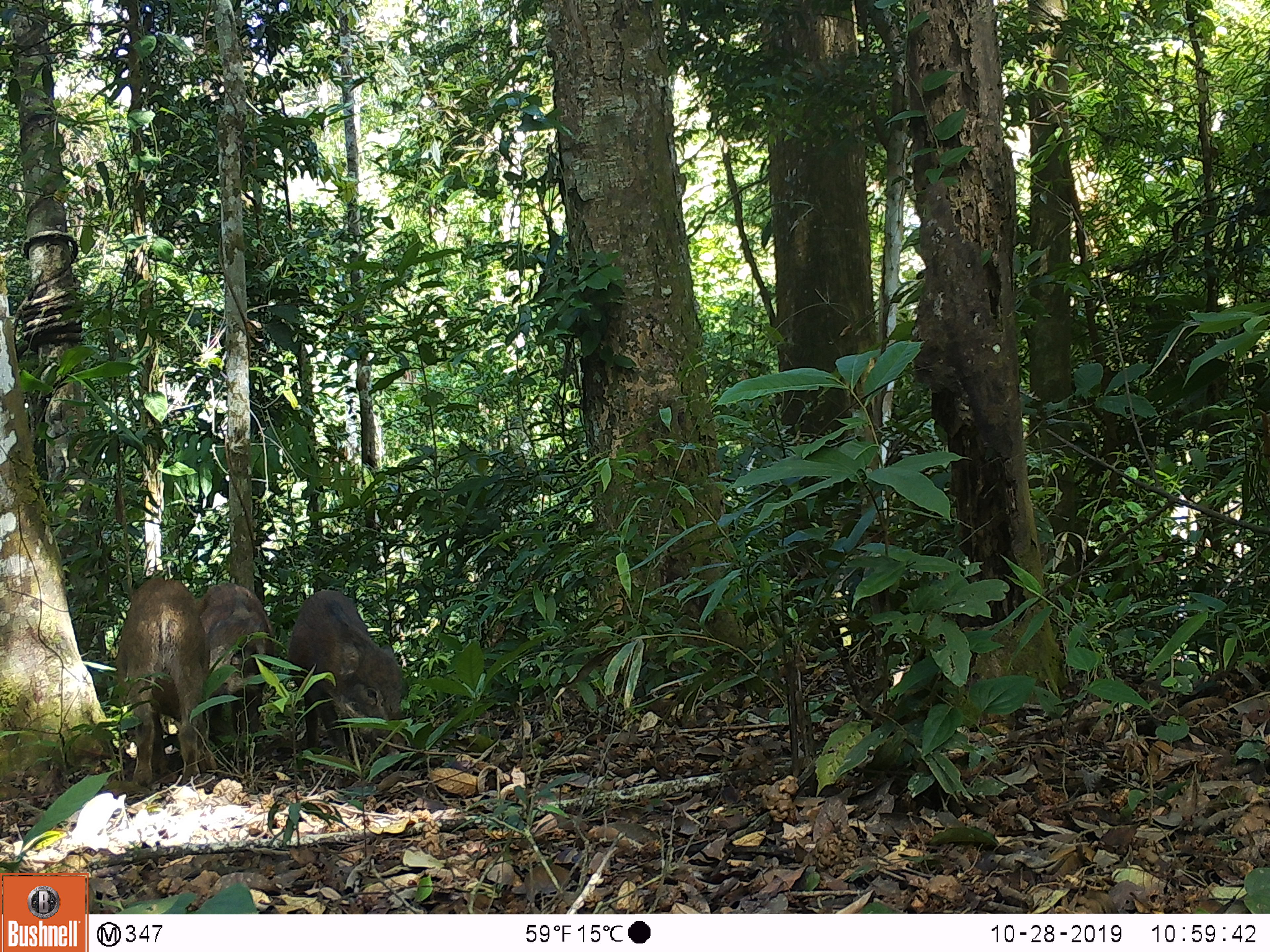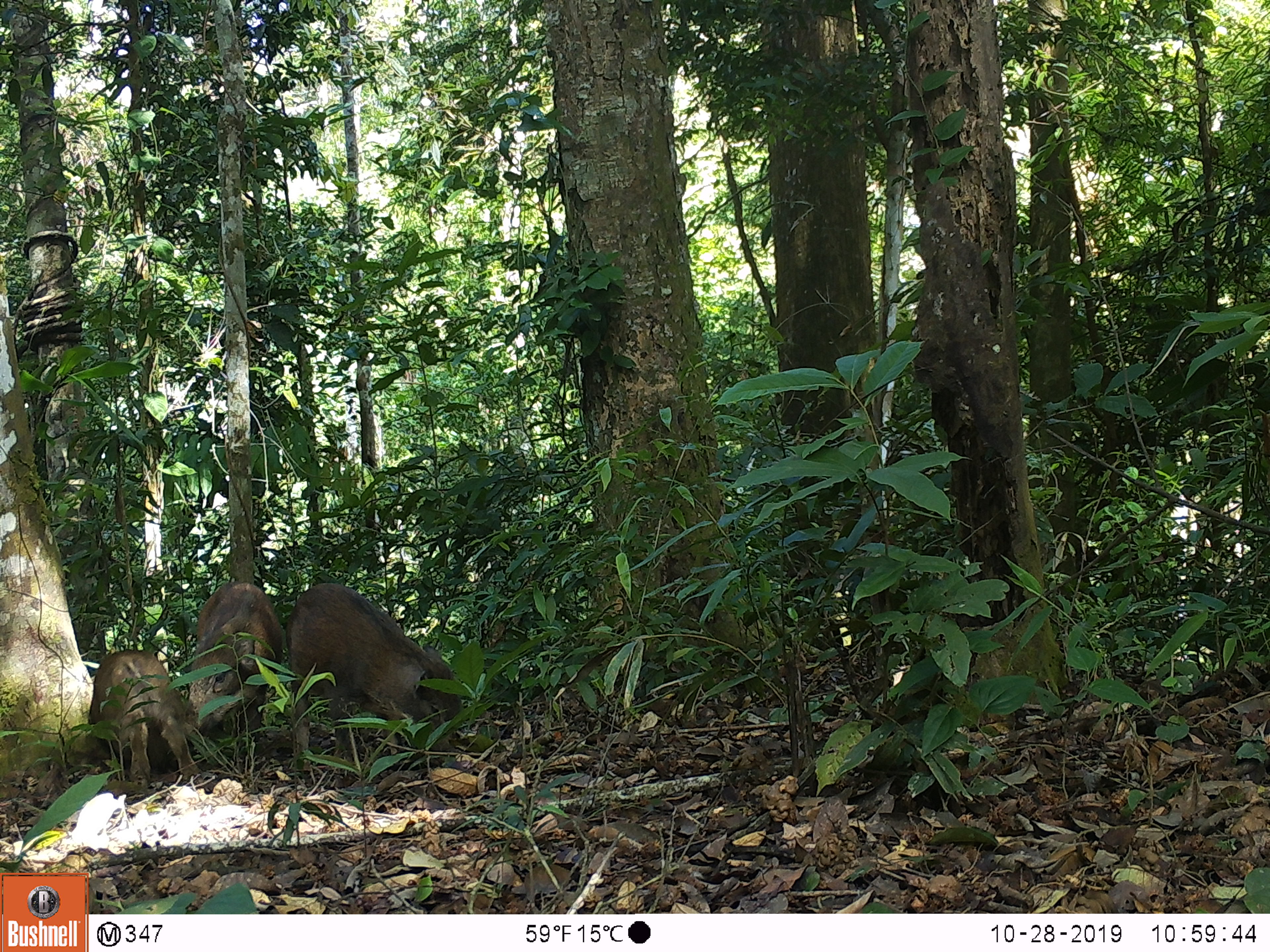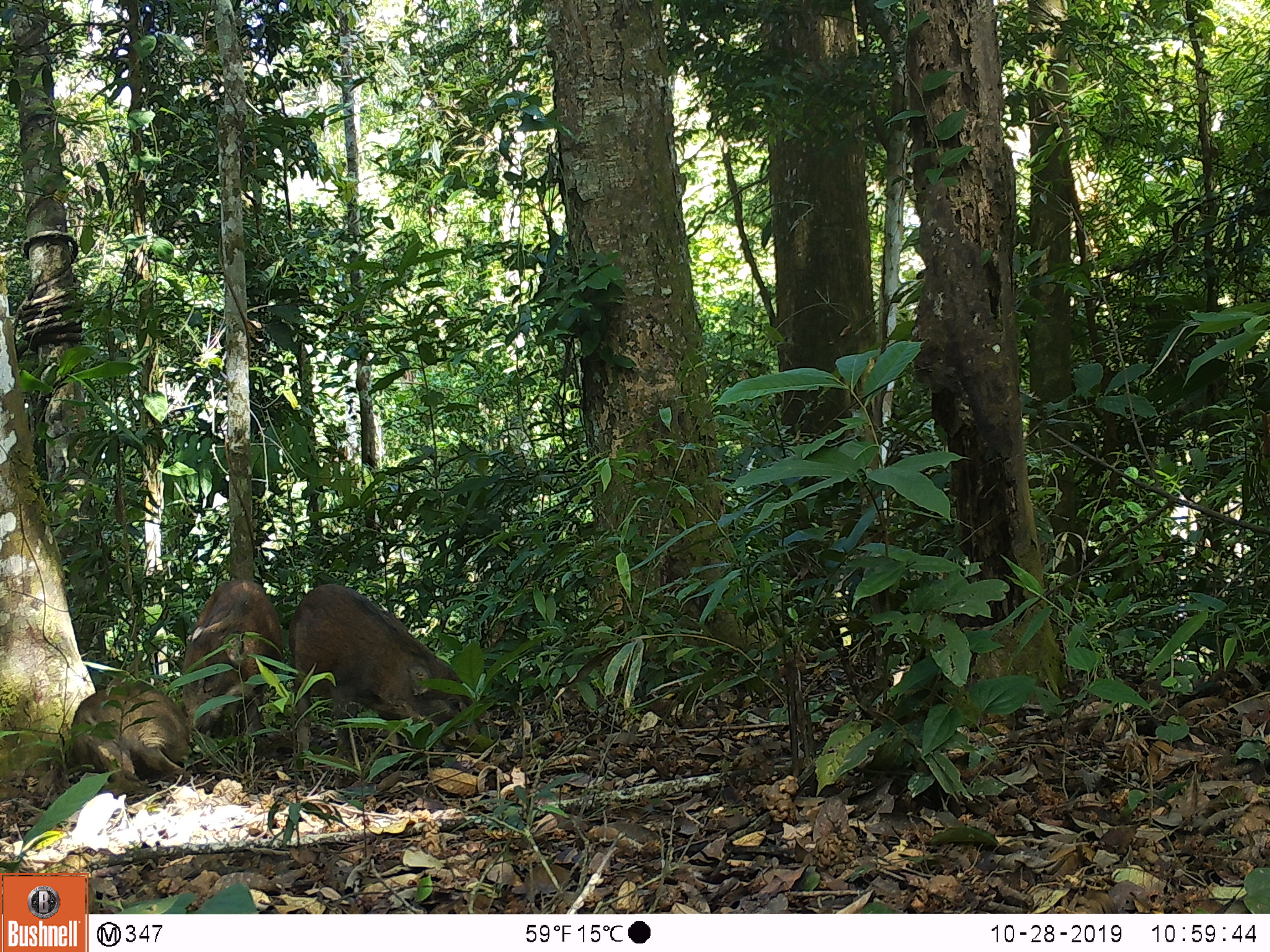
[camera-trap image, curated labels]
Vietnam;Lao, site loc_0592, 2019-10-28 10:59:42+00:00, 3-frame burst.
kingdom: Animalia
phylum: Chordata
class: Mammalia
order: Artiodactyla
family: Suidae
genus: Sus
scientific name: Sus scrofa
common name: eurasian wild pig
Eurasian wild pig (Sus scrofa). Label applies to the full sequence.